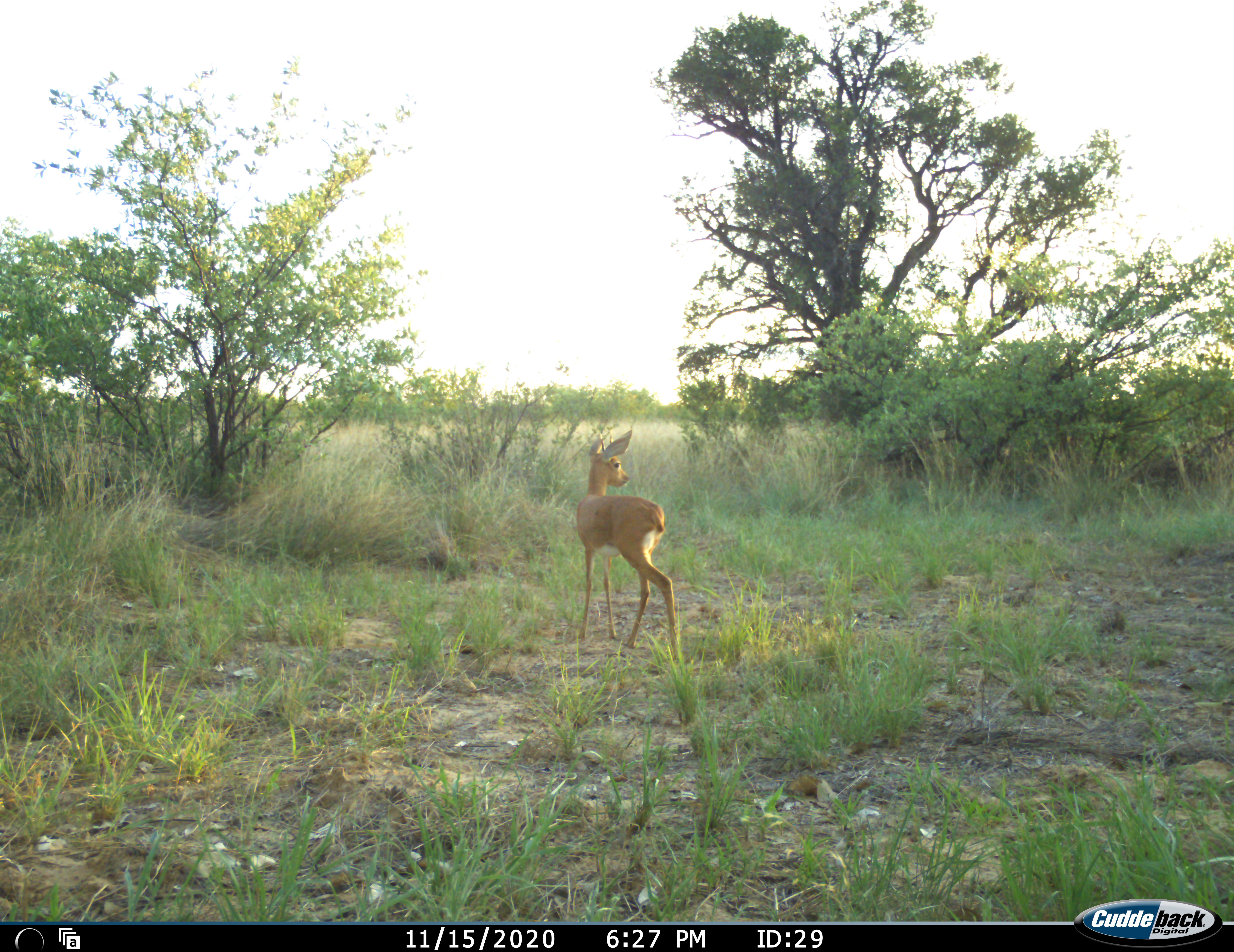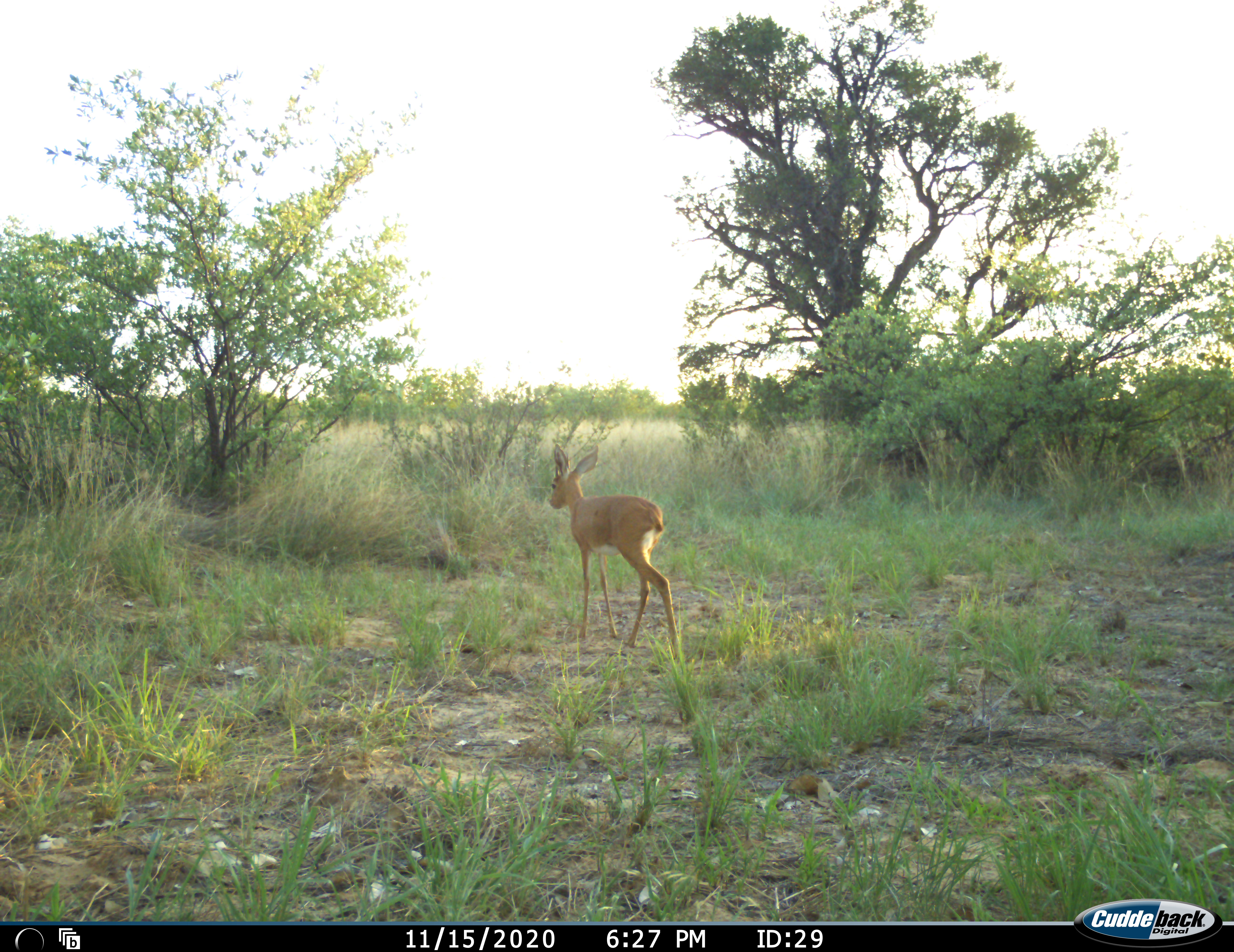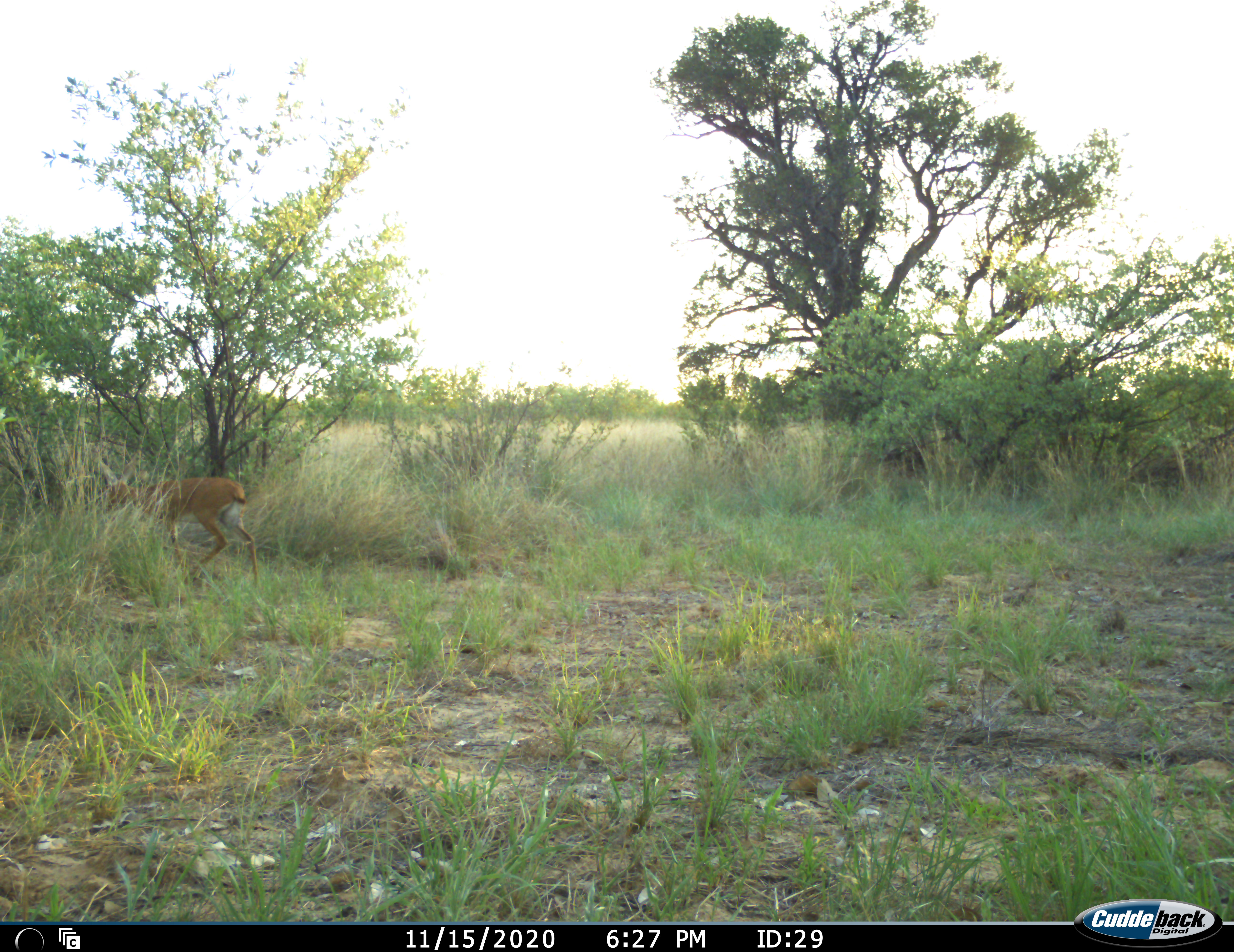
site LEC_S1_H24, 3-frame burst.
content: unidentified animal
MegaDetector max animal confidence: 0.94